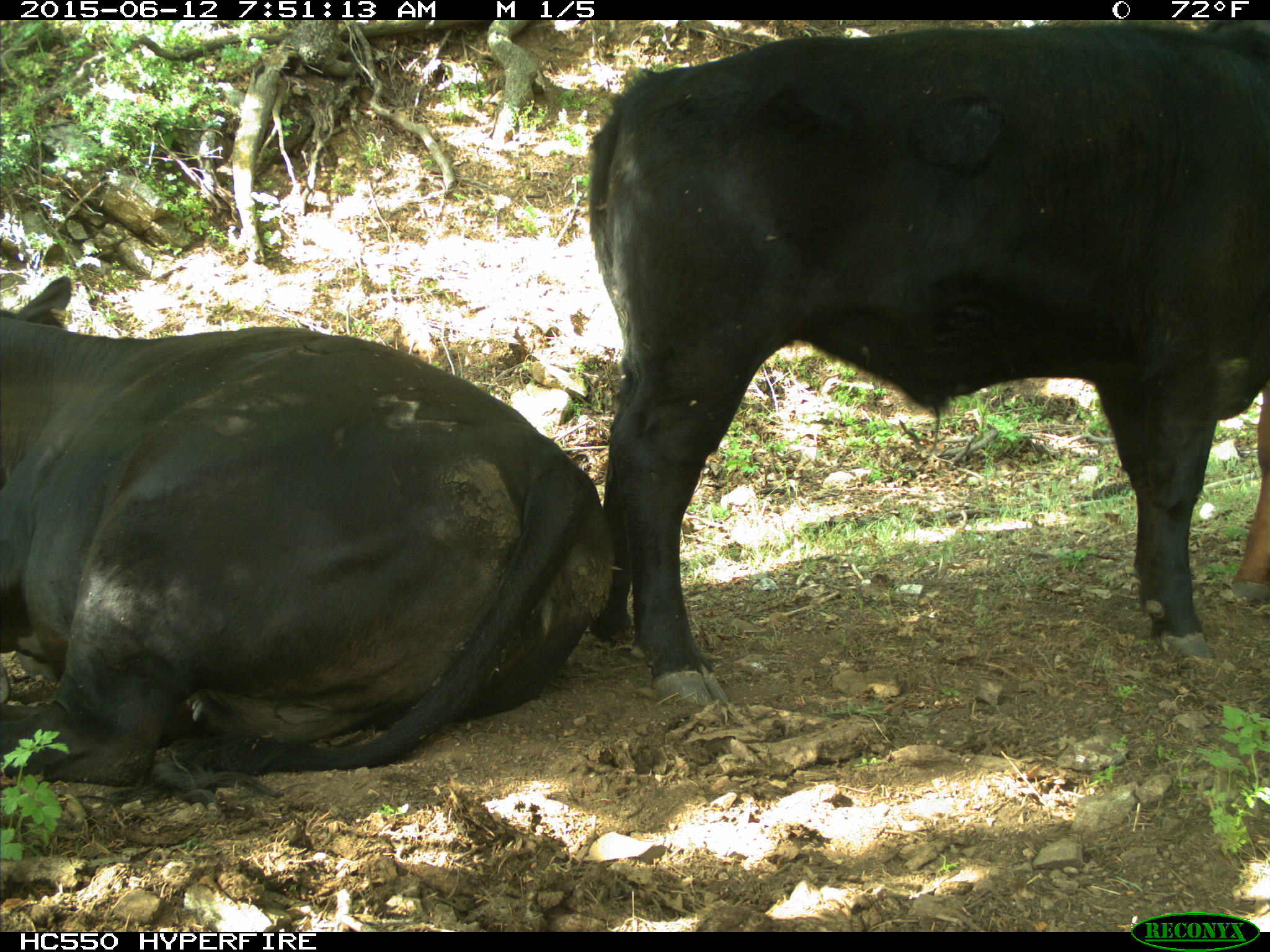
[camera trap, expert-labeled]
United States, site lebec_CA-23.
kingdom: Animalia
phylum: Chordata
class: Mammalia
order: Artiodactyla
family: Bovidae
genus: Bos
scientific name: Bos taurus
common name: domestic cow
Bos taurus (domestic cow).